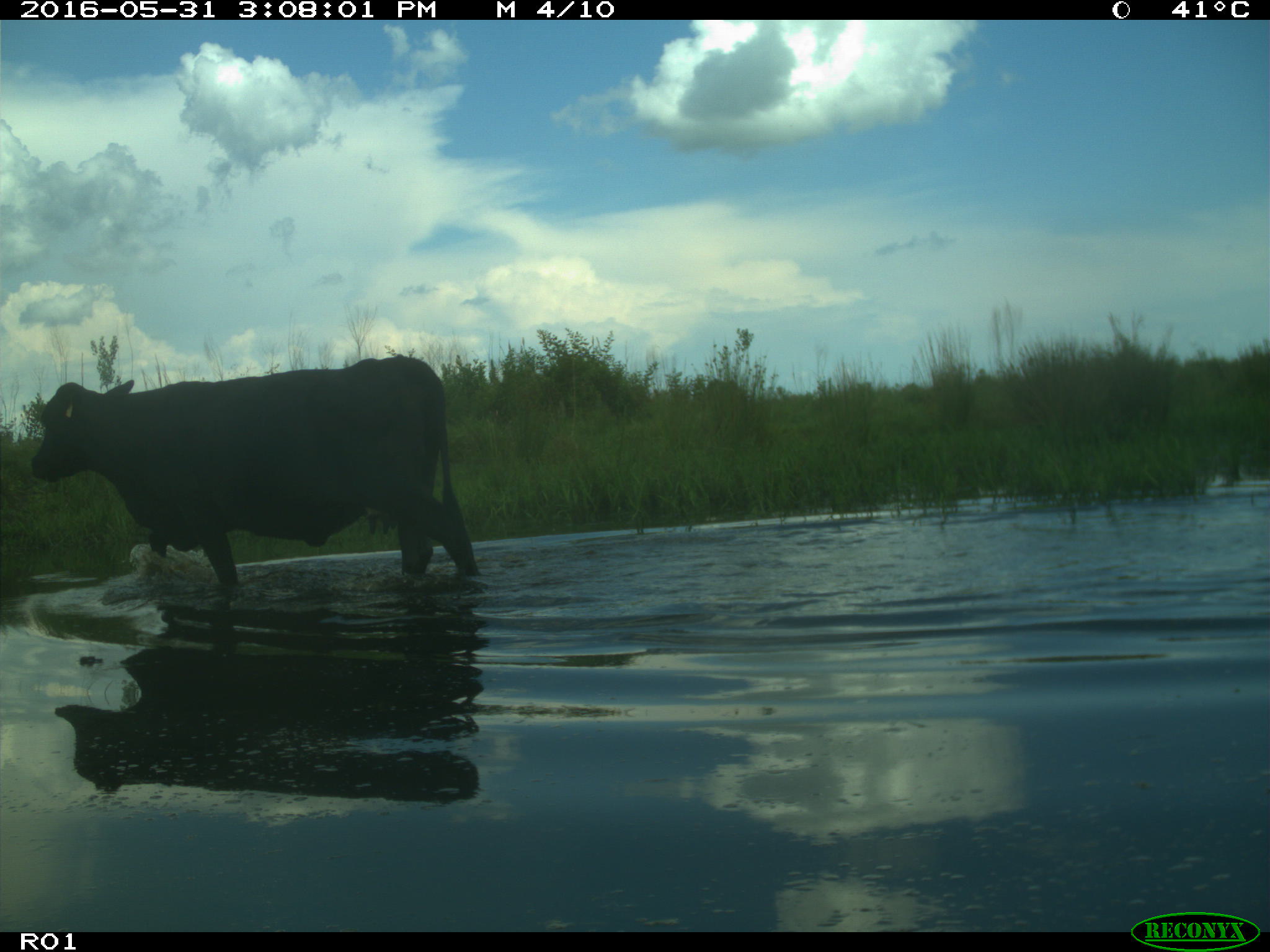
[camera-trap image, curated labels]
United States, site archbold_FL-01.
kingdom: Animalia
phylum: Chordata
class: Mammalia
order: Artiodactyla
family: Bovidae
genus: Bos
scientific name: Bos taurus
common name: domestic cow